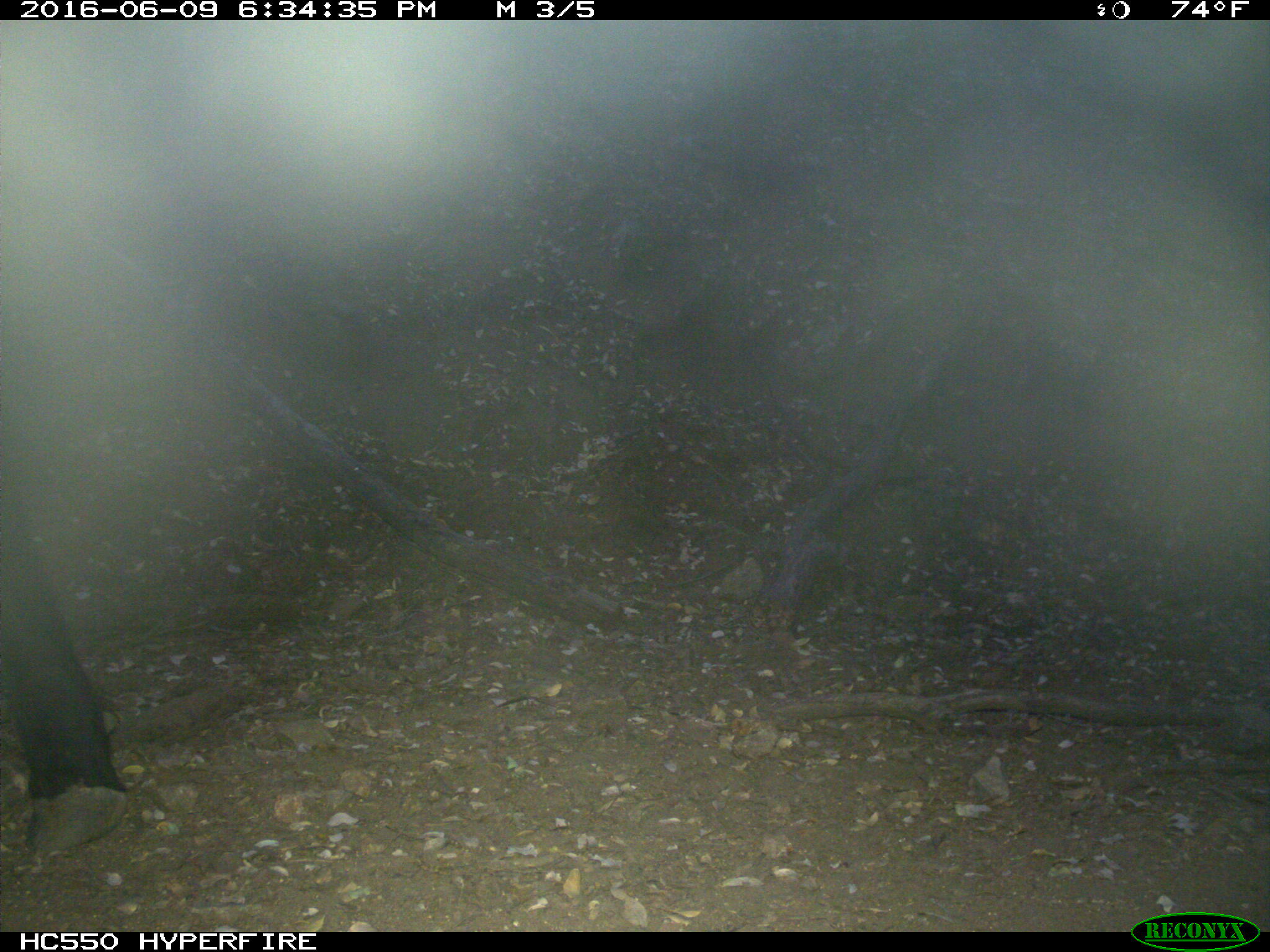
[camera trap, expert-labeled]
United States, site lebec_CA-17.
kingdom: Animalia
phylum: Chordata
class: Mammalia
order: Artiodactyla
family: Bovidae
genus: Bos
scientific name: Bos taurus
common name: domestic cow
Bos taurus (domestic cow).